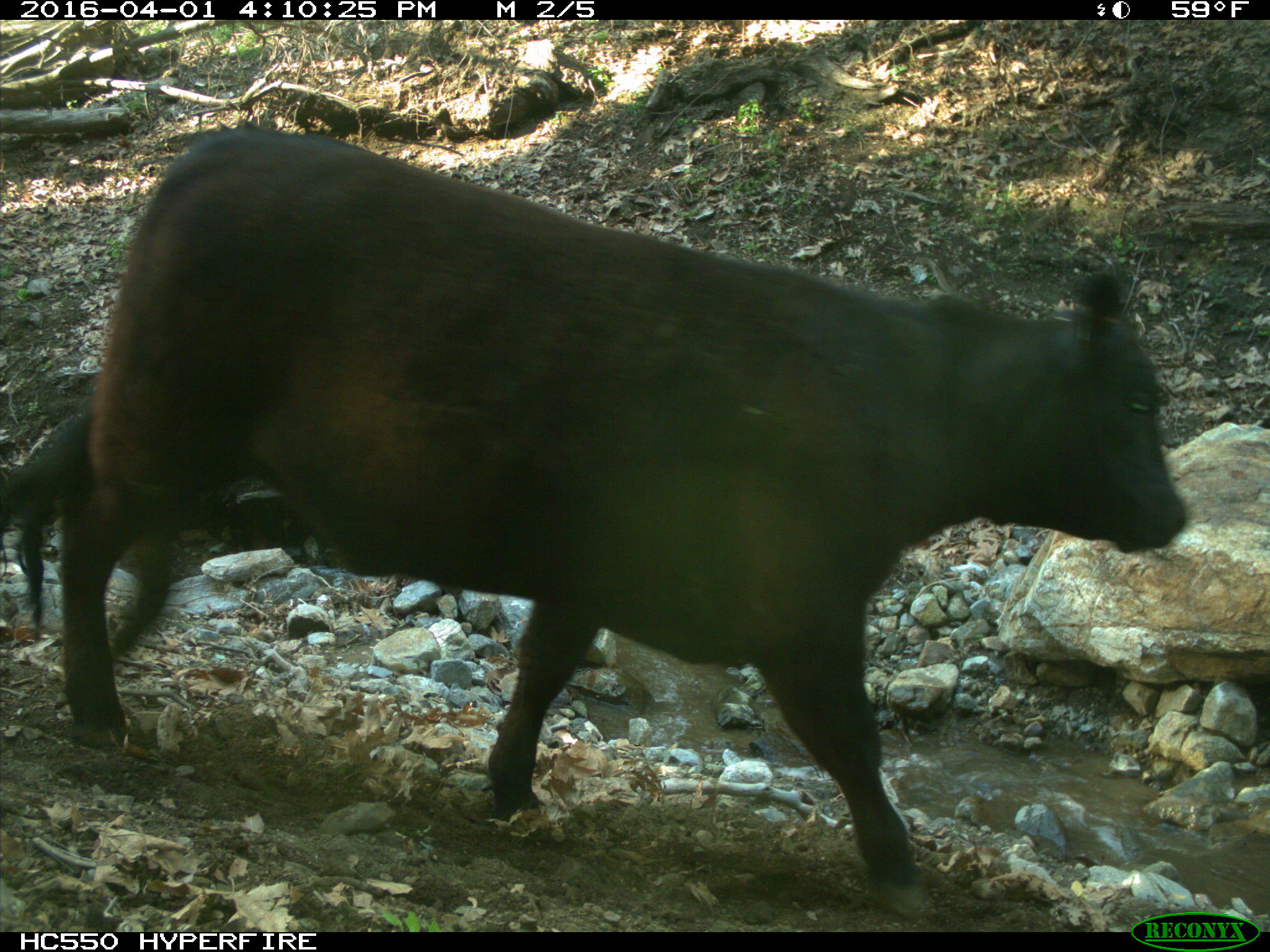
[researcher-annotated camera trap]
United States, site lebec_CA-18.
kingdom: Animalia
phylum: Chordata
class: Mammalia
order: Artiodactyla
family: Bovidae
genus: Bos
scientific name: Bos taurus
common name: domestic cow